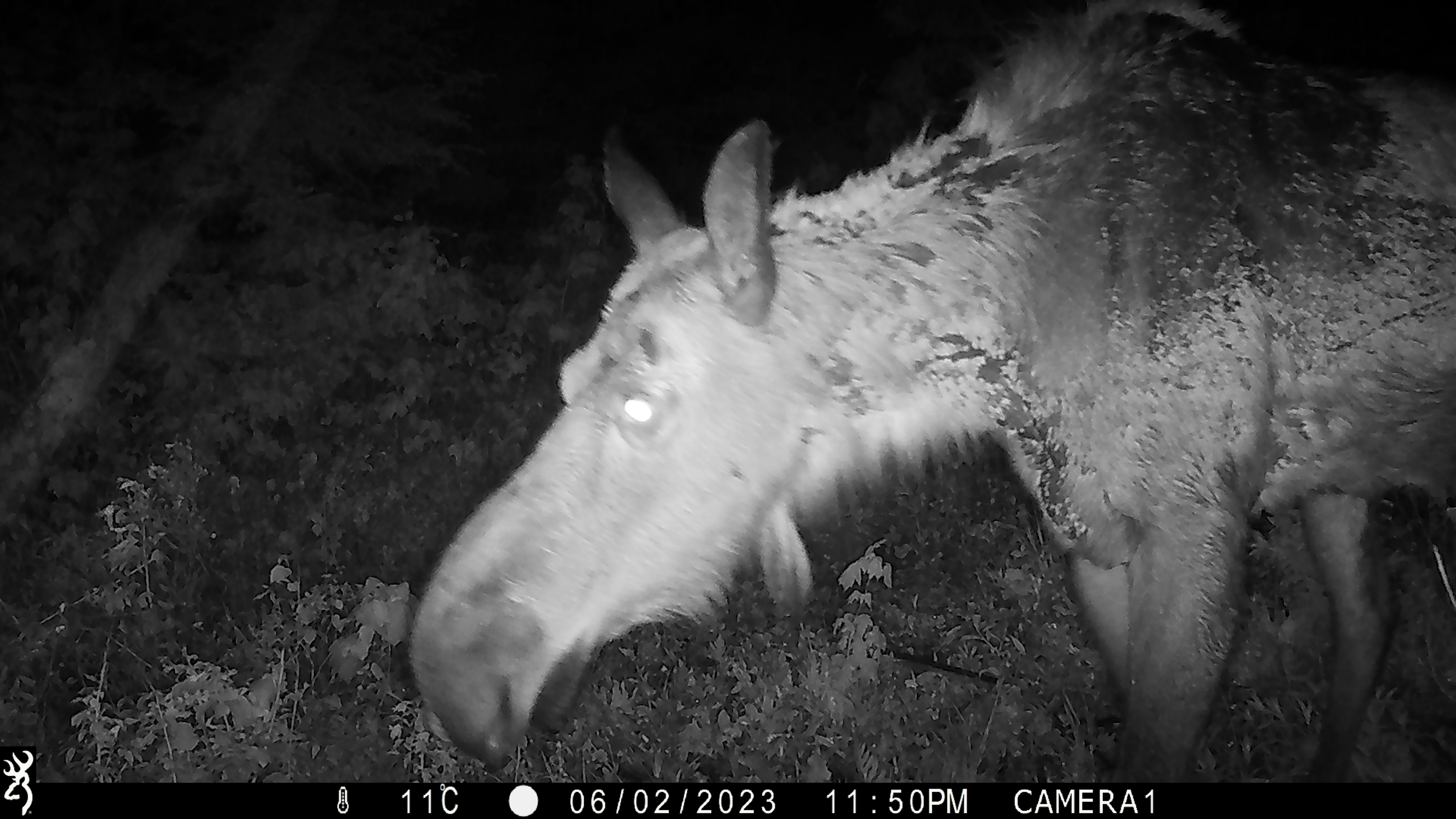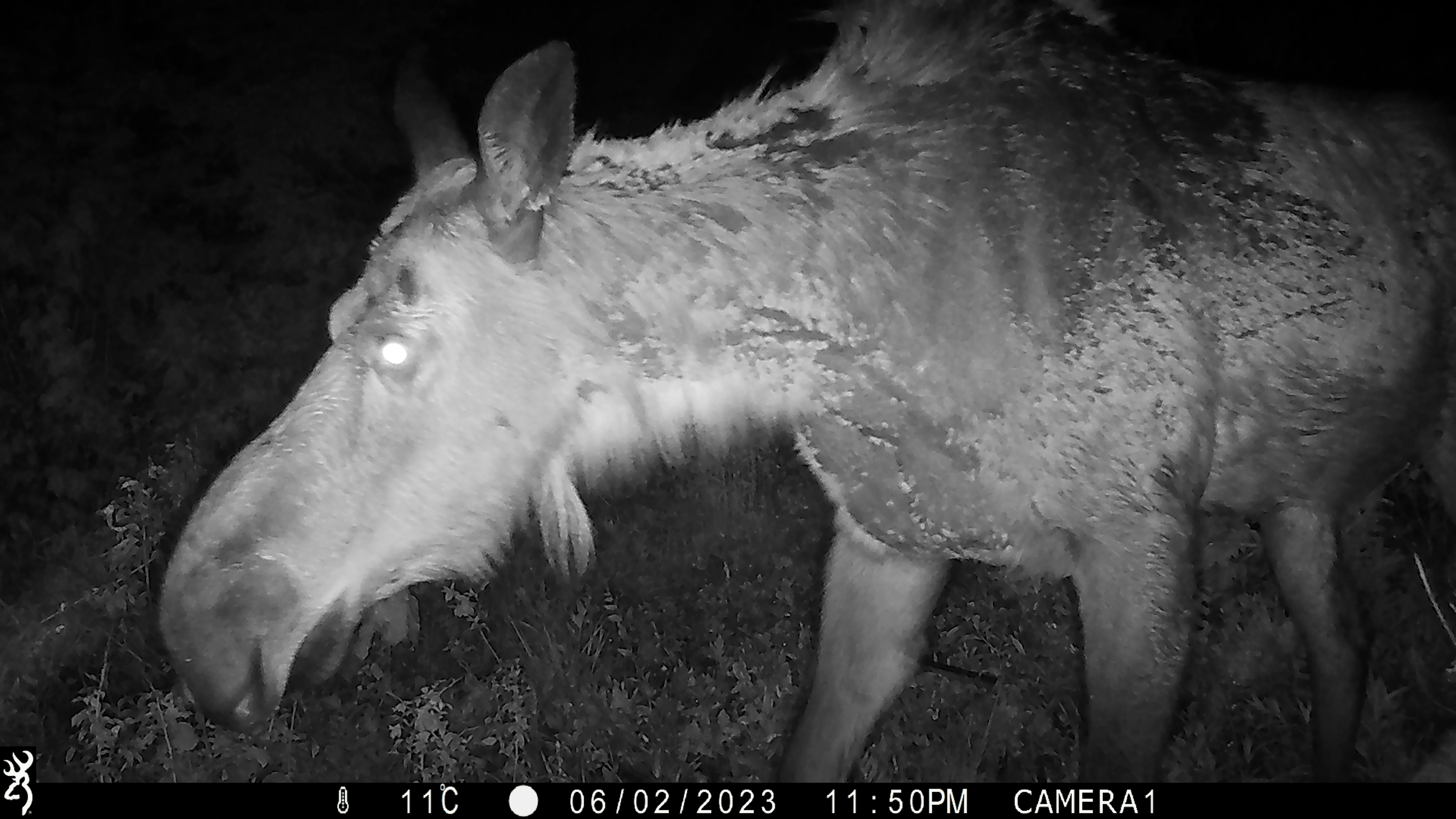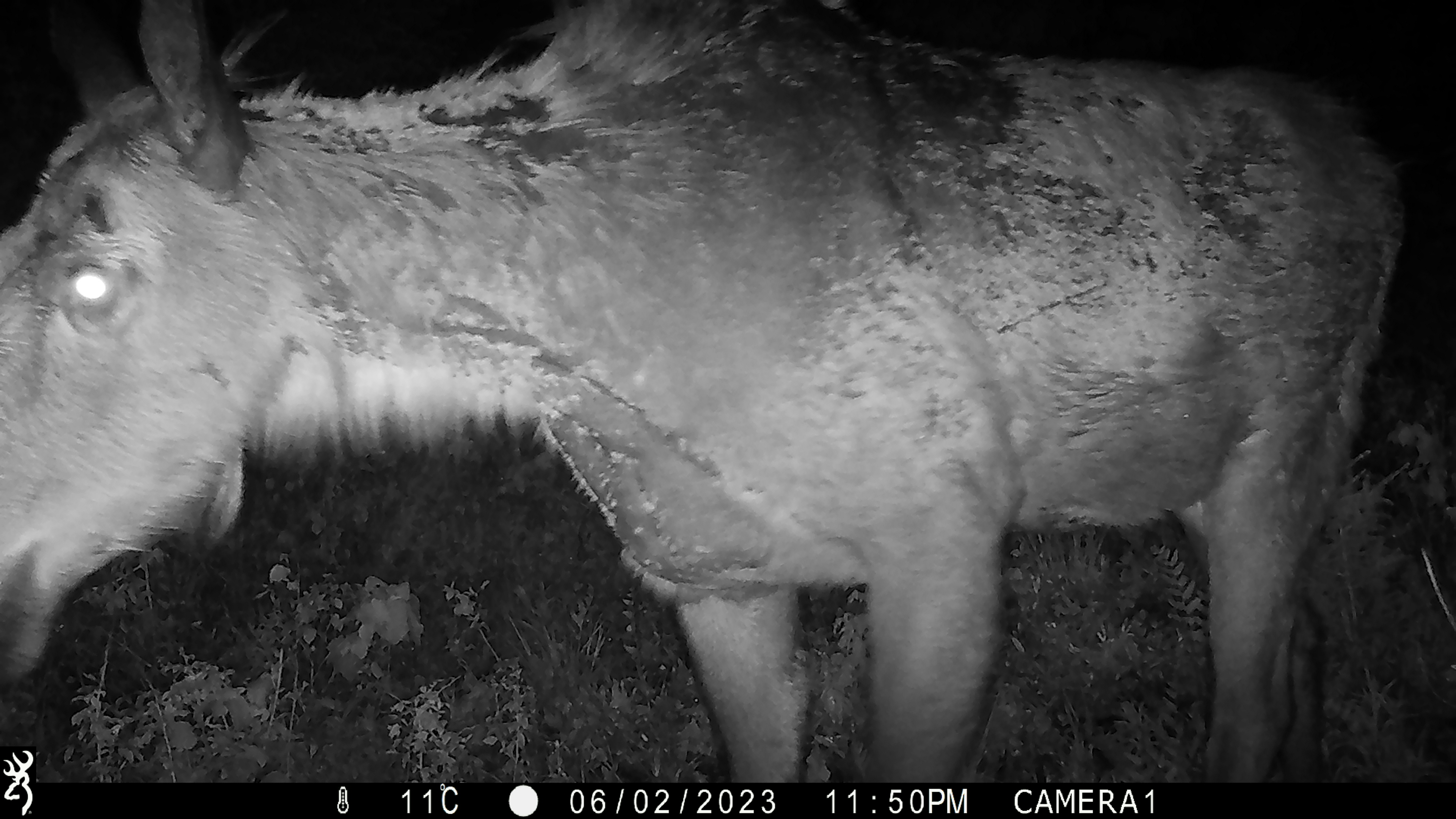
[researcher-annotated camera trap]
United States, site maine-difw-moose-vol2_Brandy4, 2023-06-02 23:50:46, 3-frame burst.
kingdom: Animalia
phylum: Chordata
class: Mammalia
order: Artiodactyla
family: Cervidae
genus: Alces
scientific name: Alces alces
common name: moose